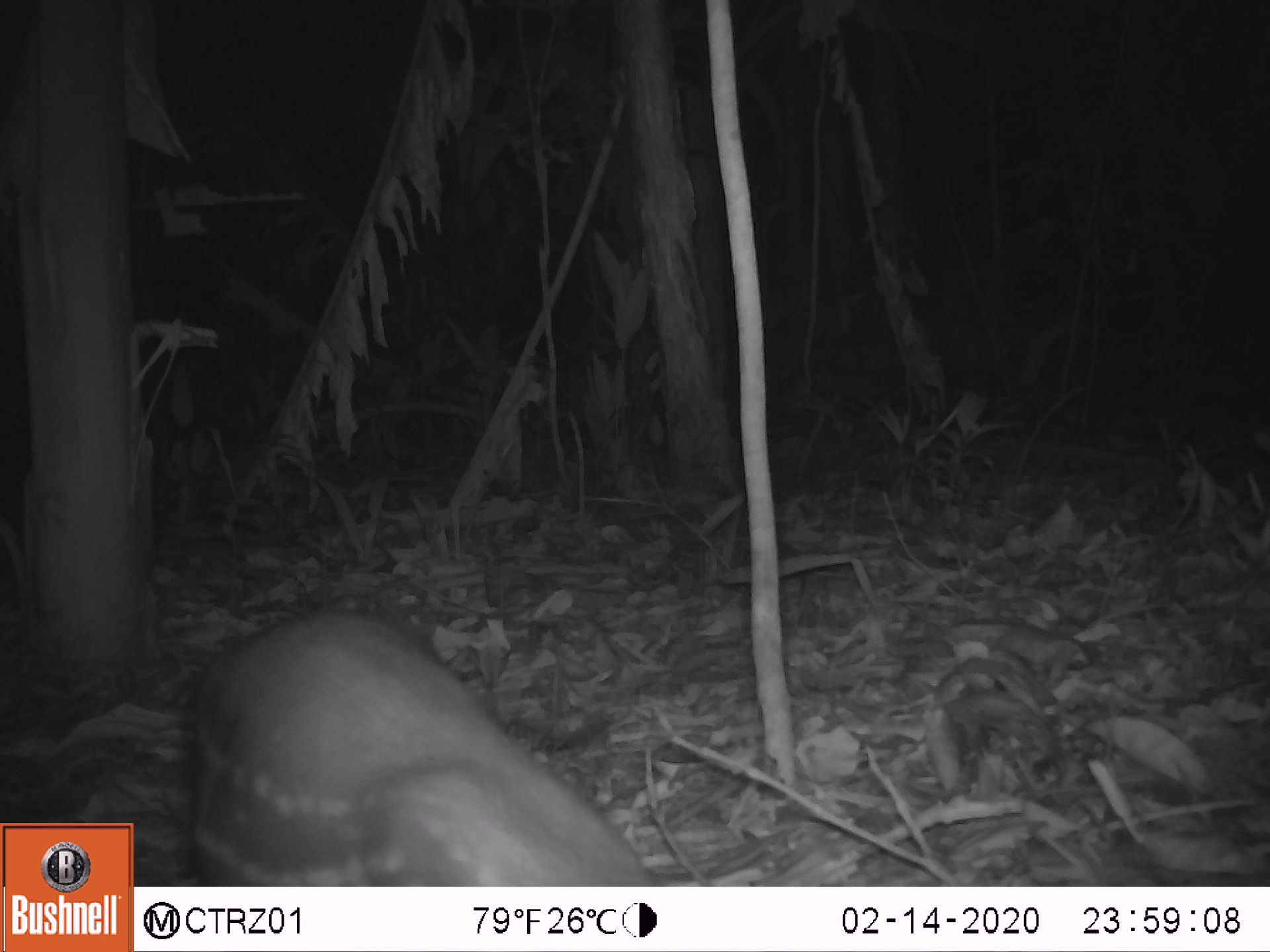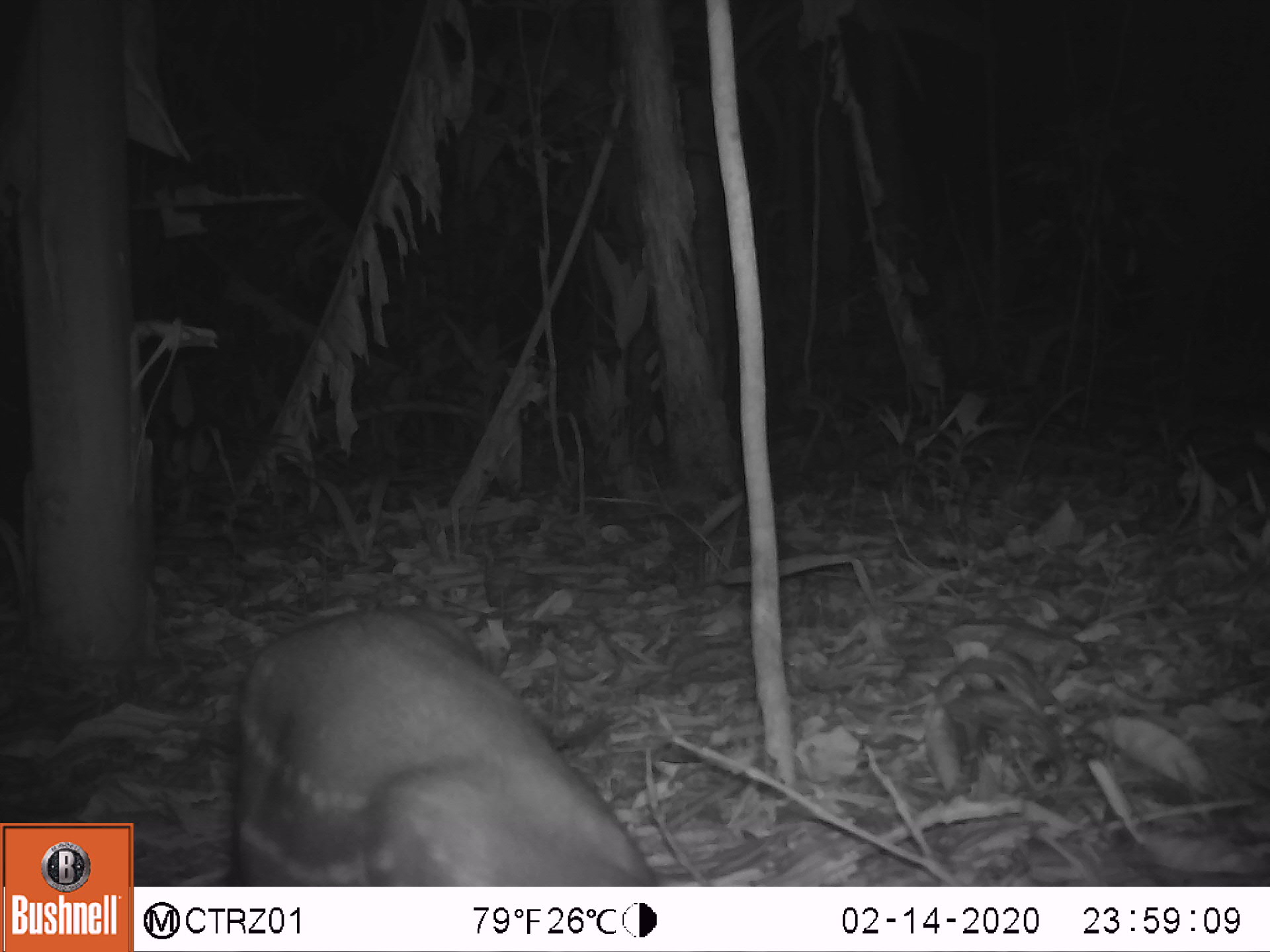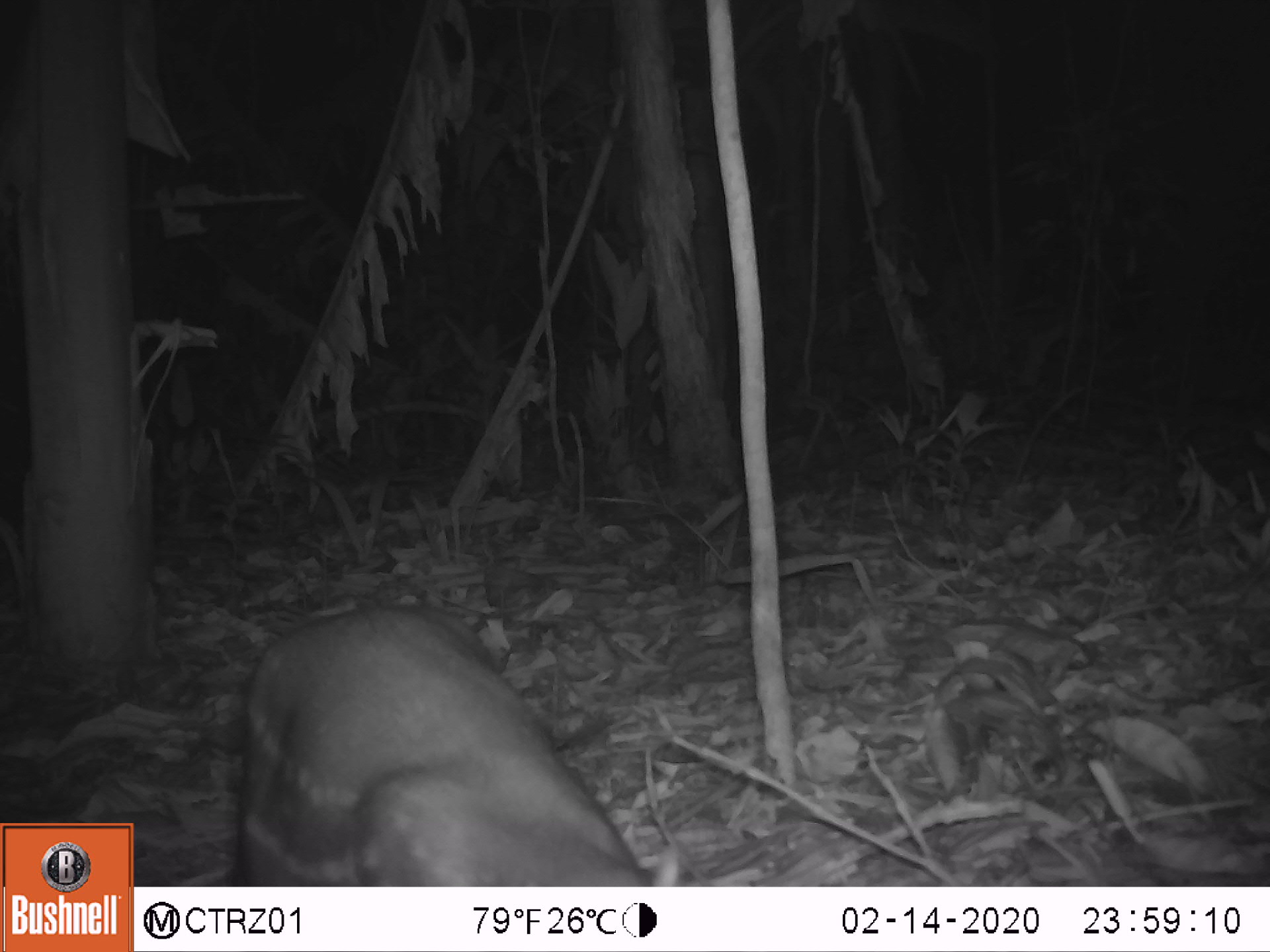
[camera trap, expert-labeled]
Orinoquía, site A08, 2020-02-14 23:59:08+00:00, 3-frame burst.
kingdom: Animalia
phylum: Chordata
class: Mammalia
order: Rodentia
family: Cuniculidae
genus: Cuniculus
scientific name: Cuniculus paca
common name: spotted paca